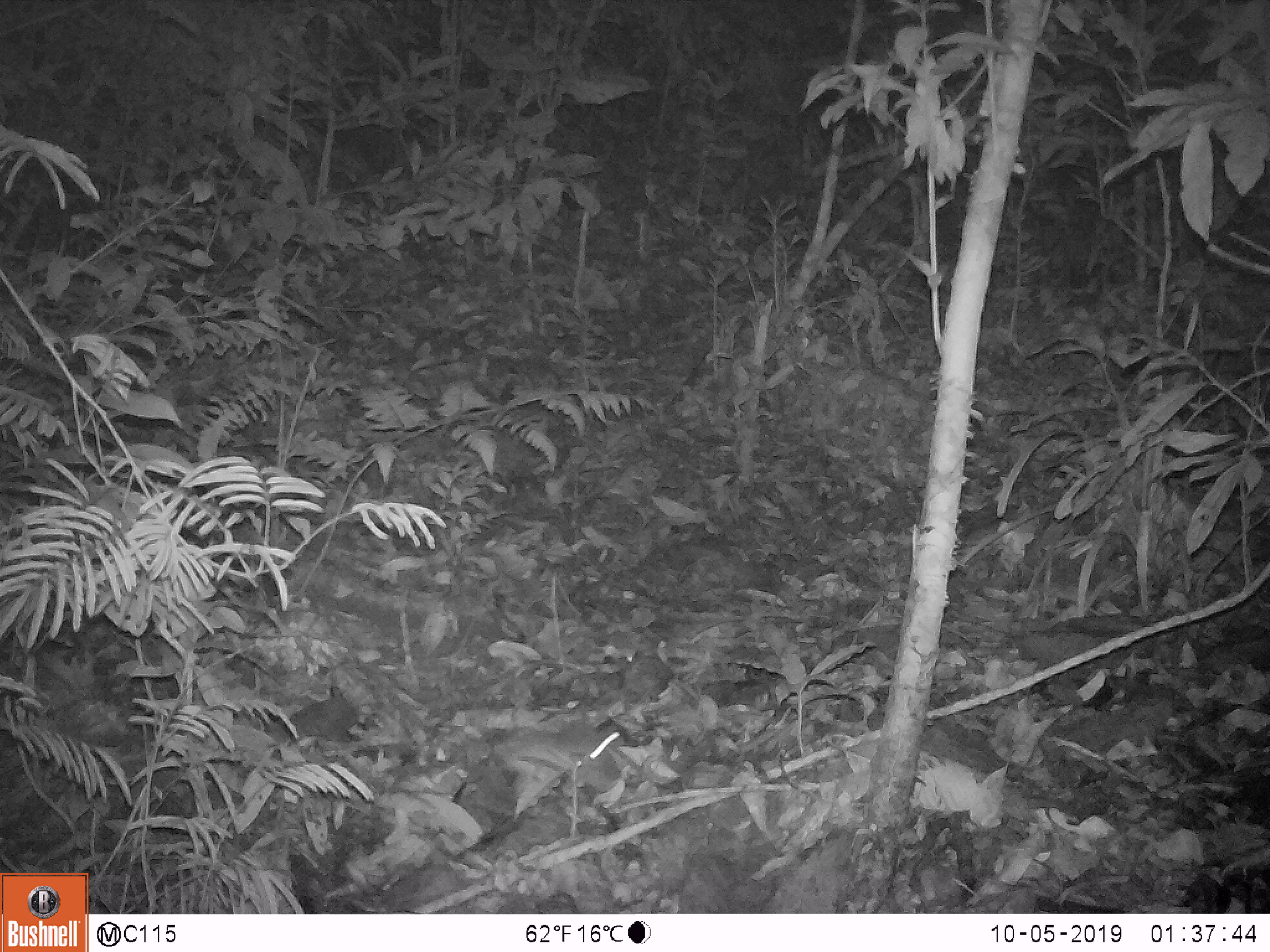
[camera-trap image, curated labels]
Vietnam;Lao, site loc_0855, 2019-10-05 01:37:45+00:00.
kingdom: Animalia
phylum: Chordata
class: Mammalia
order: Rodentia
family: Muridae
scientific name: Muridae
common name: old-world mice and rats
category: unidentified murid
Unidentified murid (old-world mice and rats) (Muridae). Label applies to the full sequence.